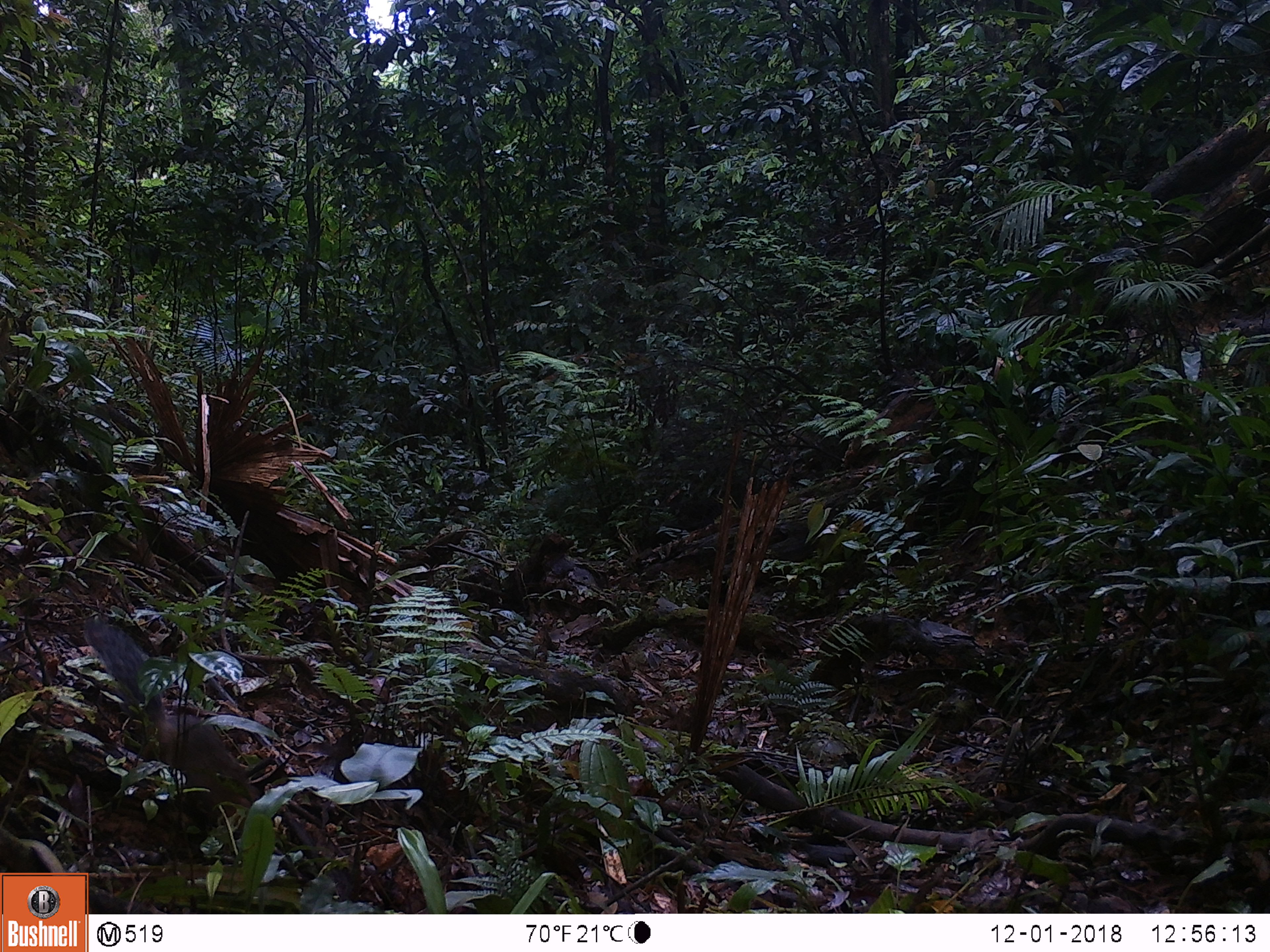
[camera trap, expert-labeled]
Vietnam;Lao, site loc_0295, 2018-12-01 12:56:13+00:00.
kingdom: Animalia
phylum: Chordata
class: Mammalia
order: Rodentia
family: Sciuridae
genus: Dremomys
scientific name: Dremomys rufigenis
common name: red-cheeked squirrel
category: red cheeked squirrel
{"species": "red cheeked squirrel (red-cheeked squirrel) (Dremomys rufigenis)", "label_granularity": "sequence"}